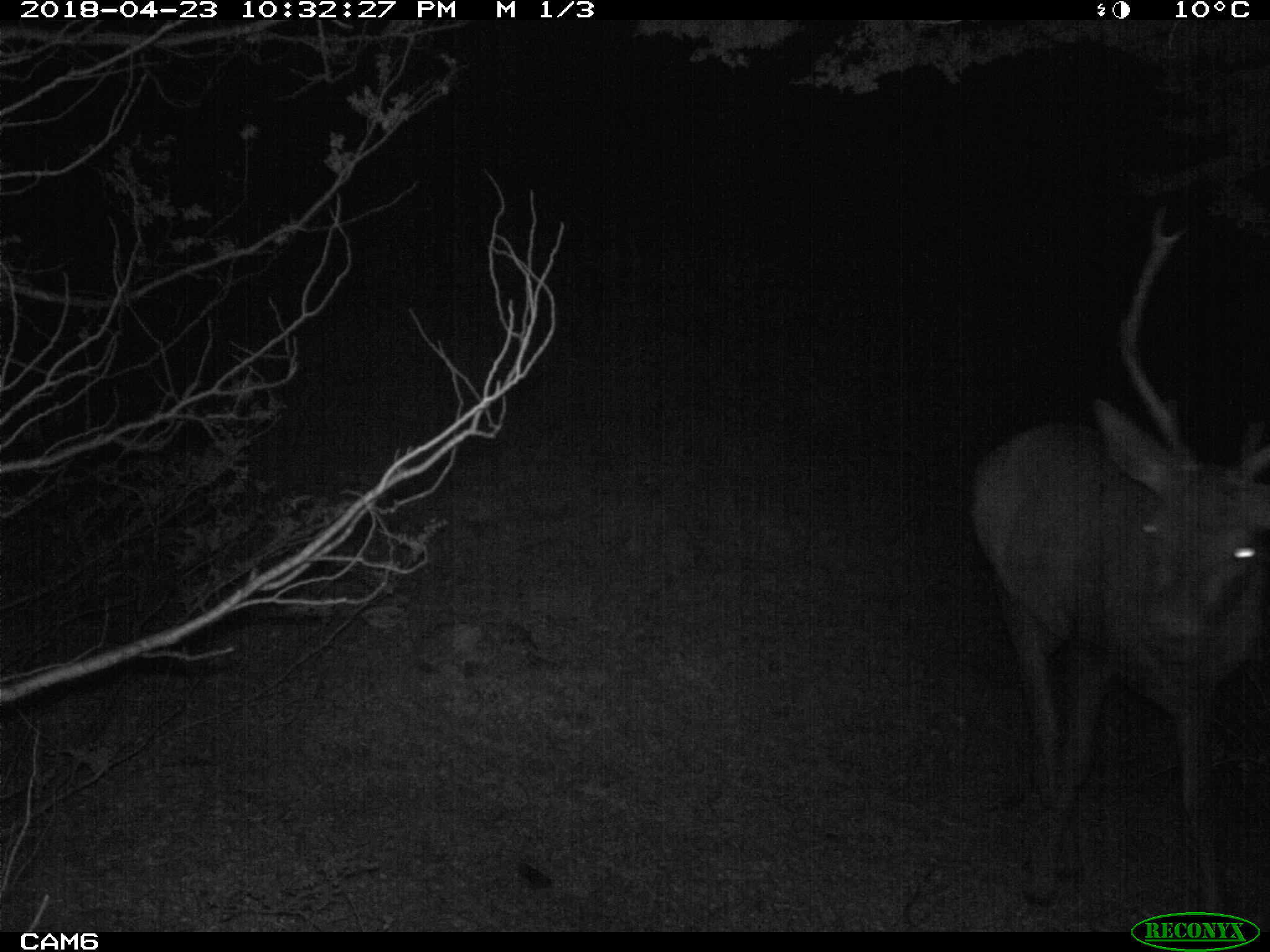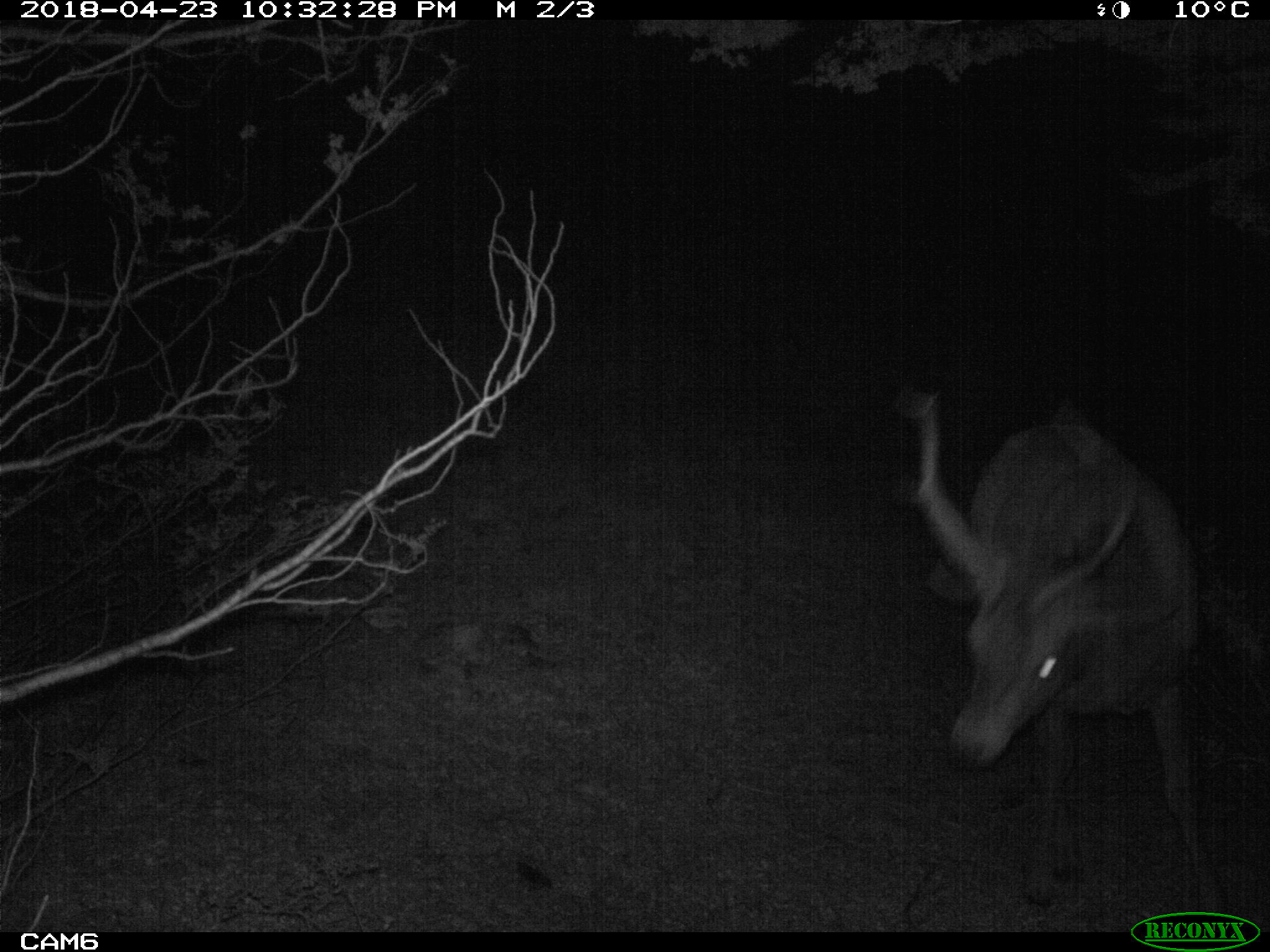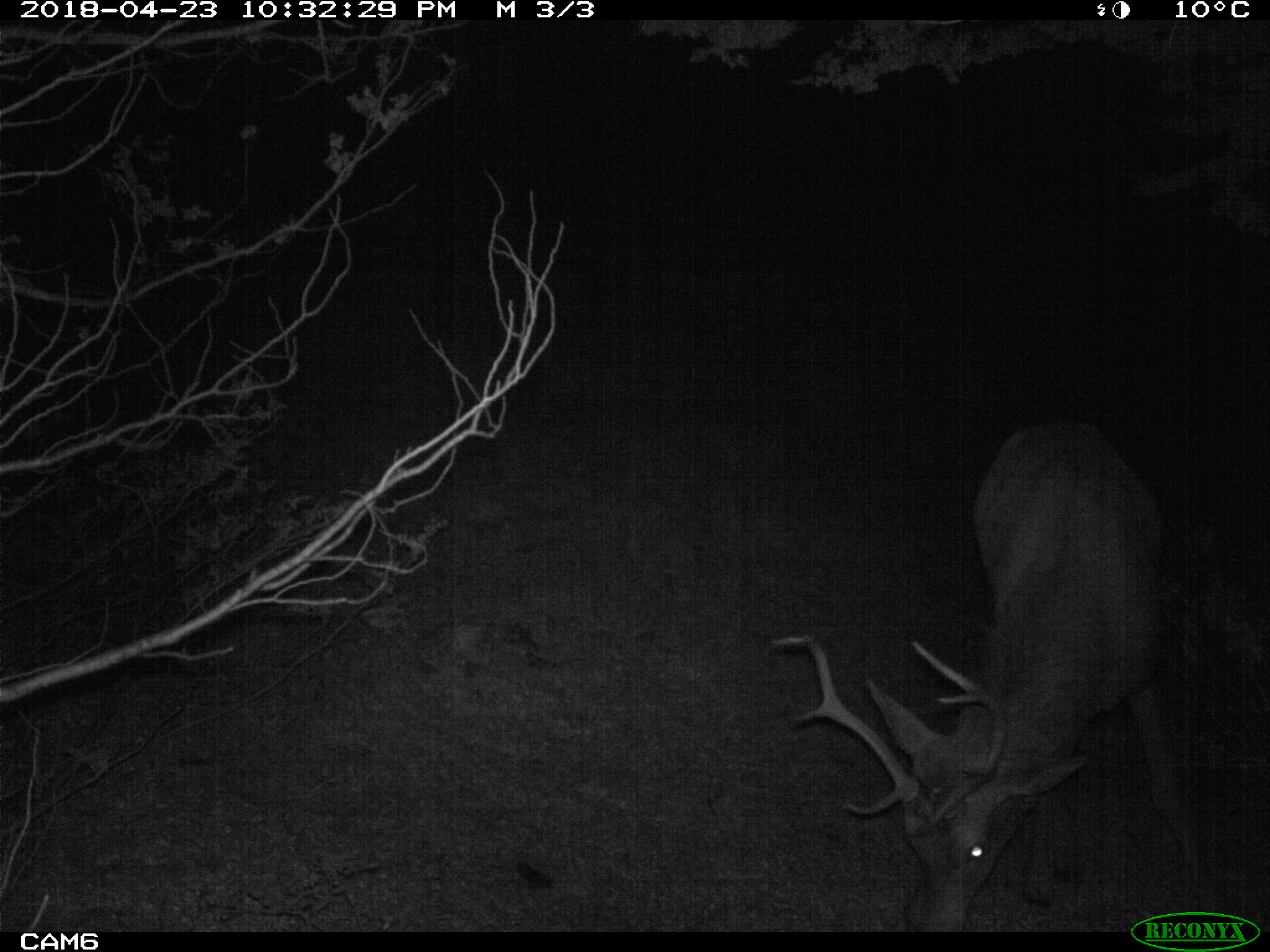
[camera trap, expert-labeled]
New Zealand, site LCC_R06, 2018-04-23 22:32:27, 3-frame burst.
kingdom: Animalia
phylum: Chordata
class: Mammalia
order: Artiodactyla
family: Cervidae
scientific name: Cervidae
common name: deer